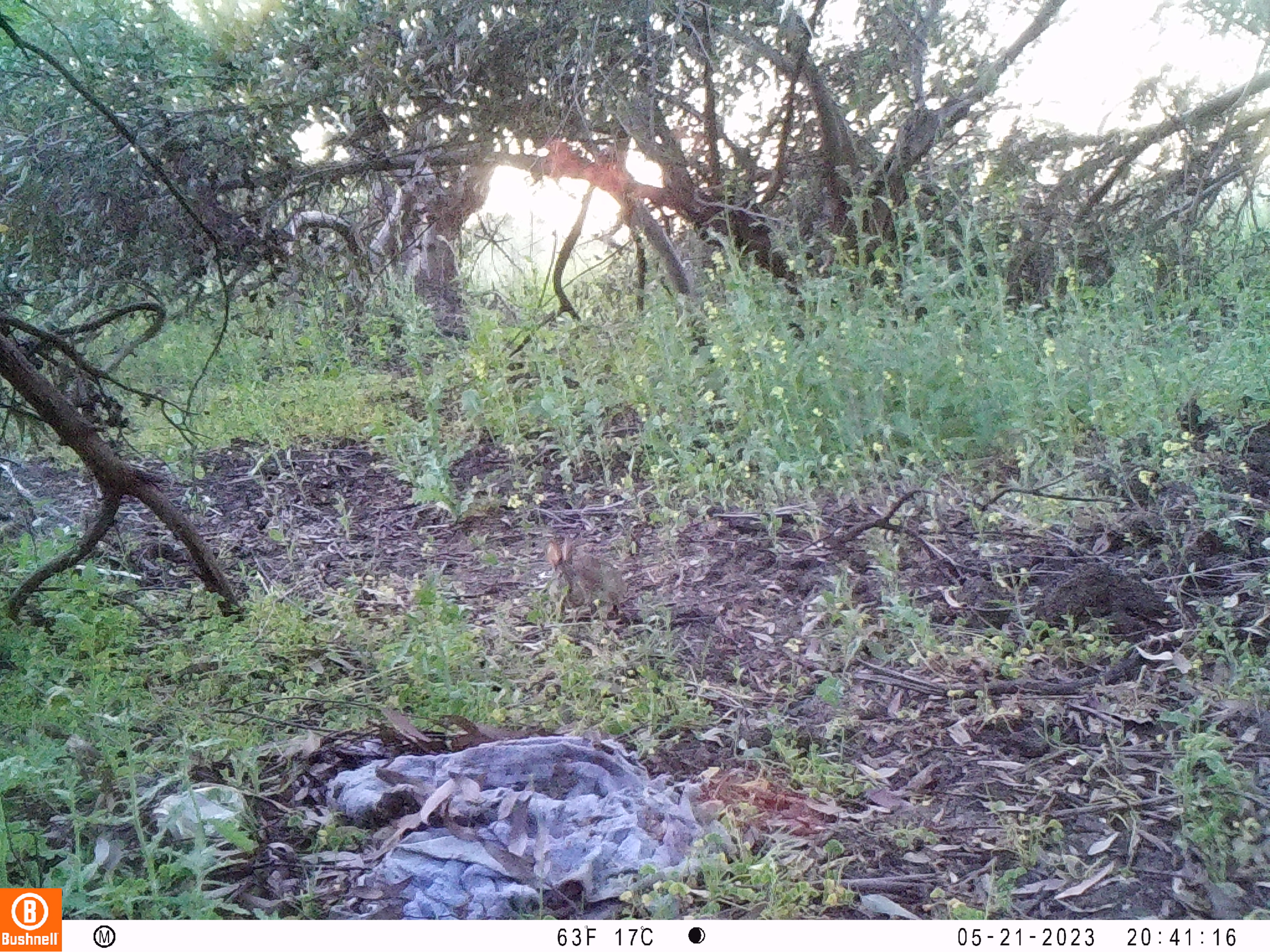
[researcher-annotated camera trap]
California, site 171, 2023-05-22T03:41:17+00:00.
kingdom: Animalia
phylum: Chordata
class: Mammalia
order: Lagomorpha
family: Leporidae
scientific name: Leporidae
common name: rabbit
Rabbit (Leporidae).